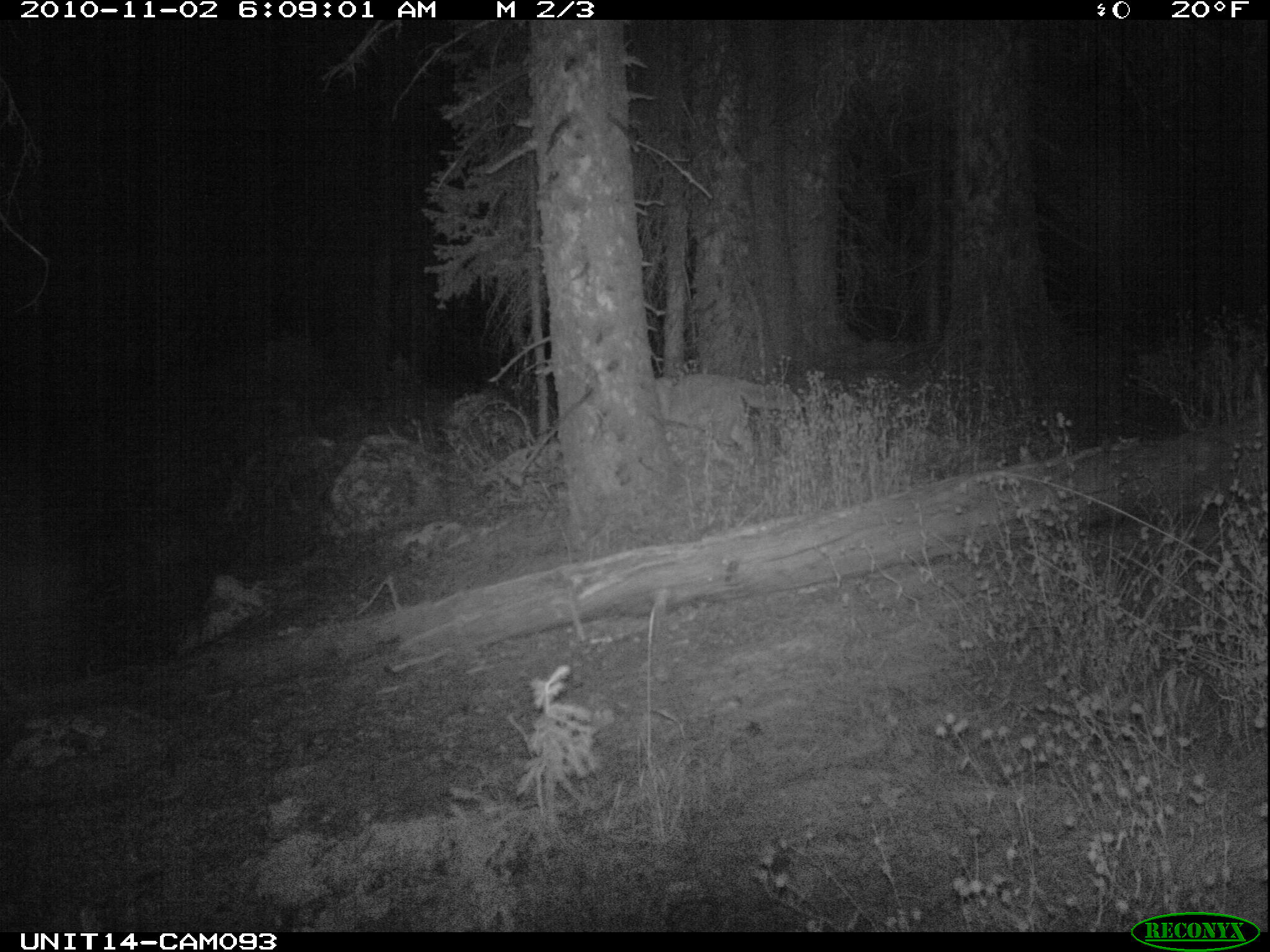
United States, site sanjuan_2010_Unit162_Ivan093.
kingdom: Animalia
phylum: Chordata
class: Mammalia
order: Carnivora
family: Canidae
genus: Canis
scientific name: Canis latrans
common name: coyote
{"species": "Canis latrans (coyote)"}